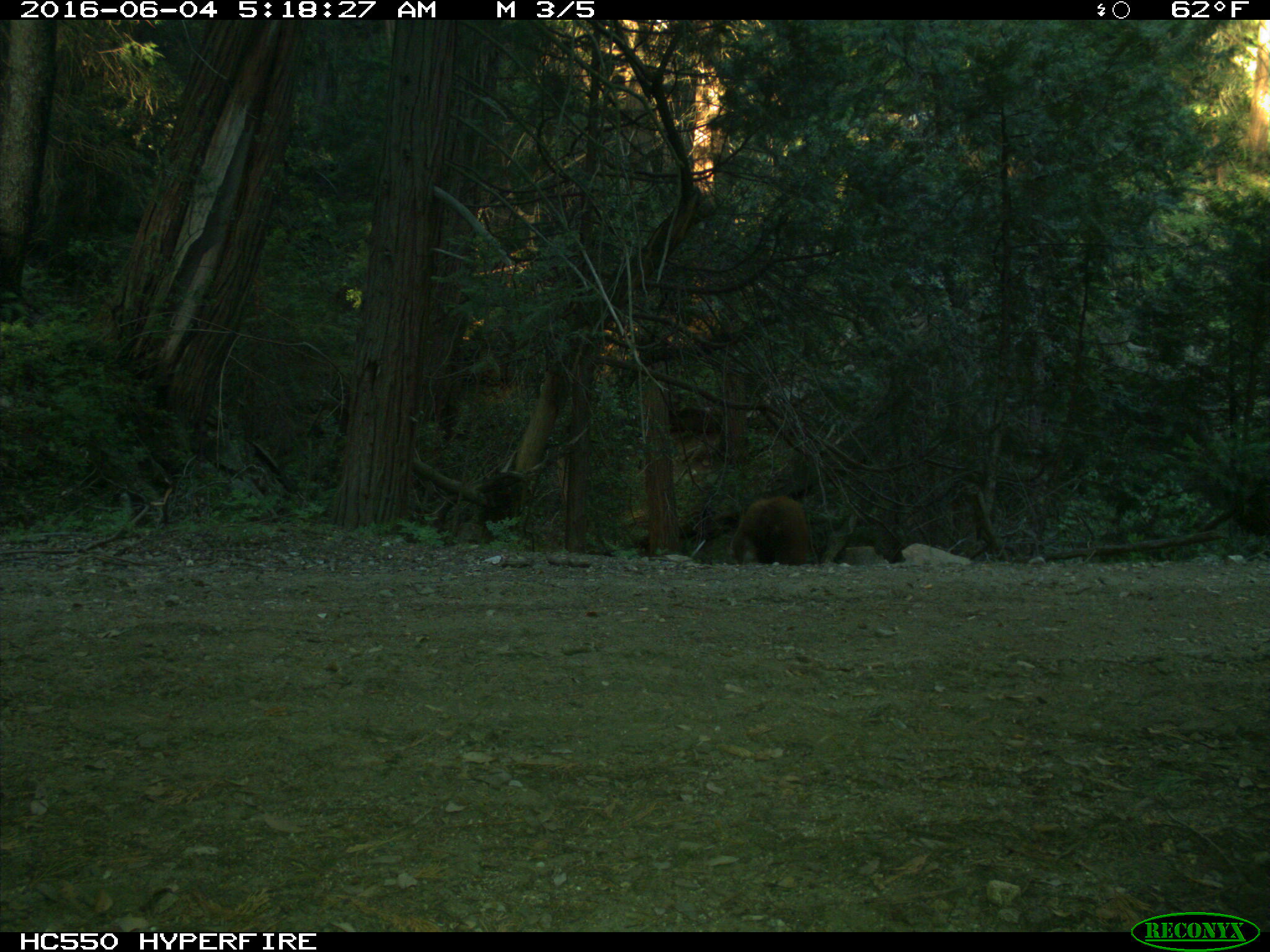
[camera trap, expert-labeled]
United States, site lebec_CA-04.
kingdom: Animalia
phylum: Chordata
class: Mammalia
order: Carnivora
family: Ursidae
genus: Ursus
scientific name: Ursus americanus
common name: american black bear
Ursus americanus (american black bear).